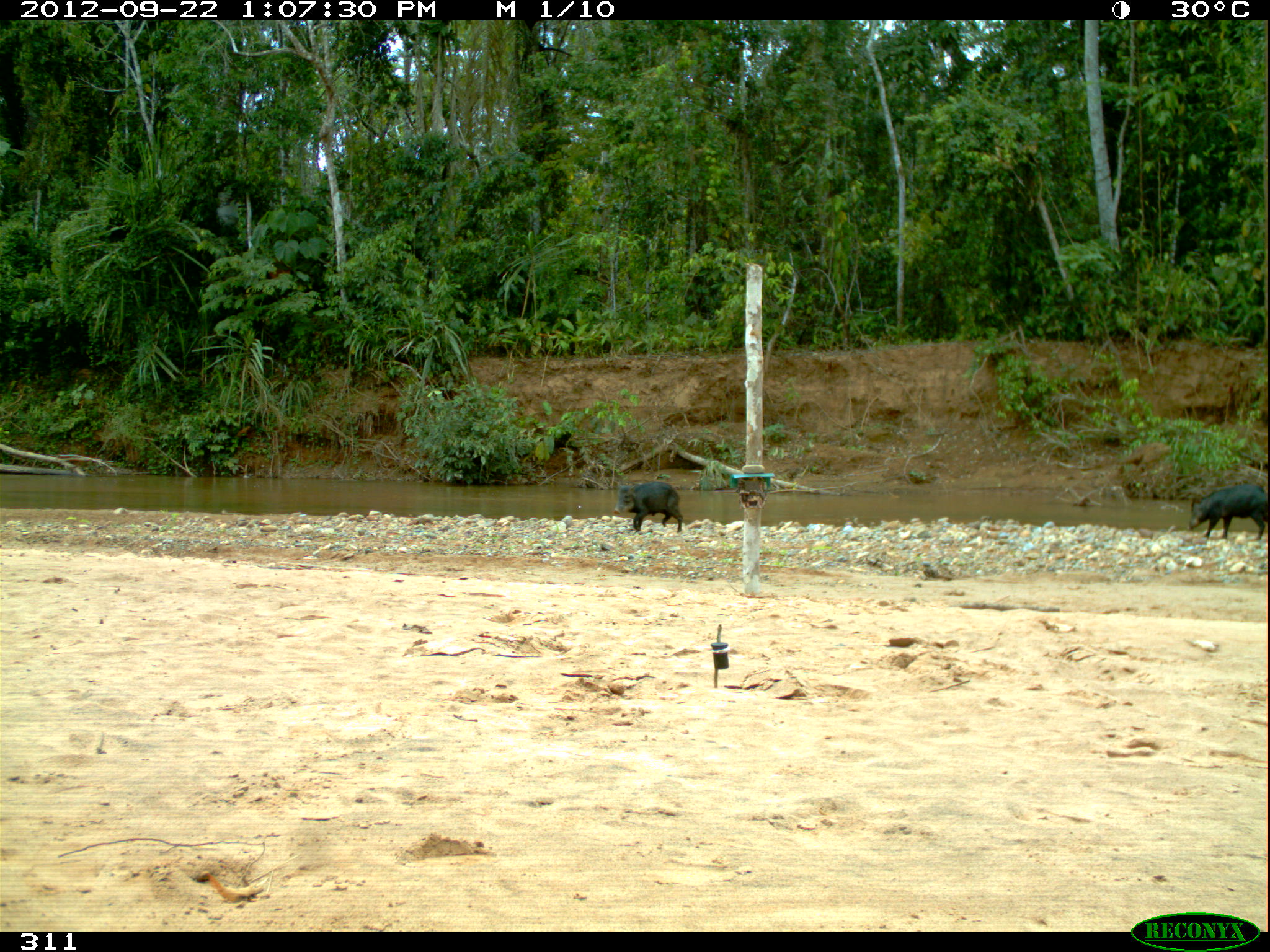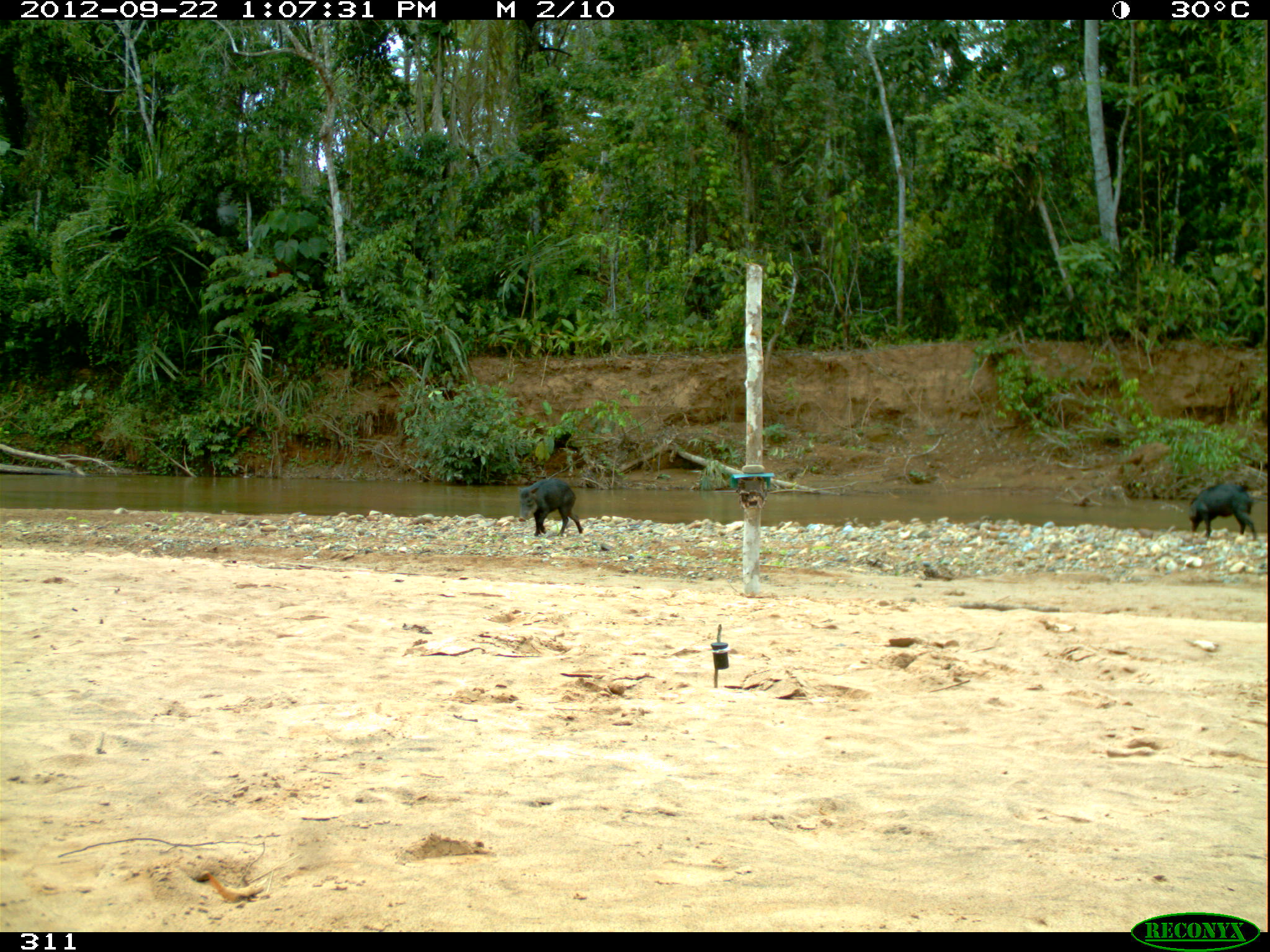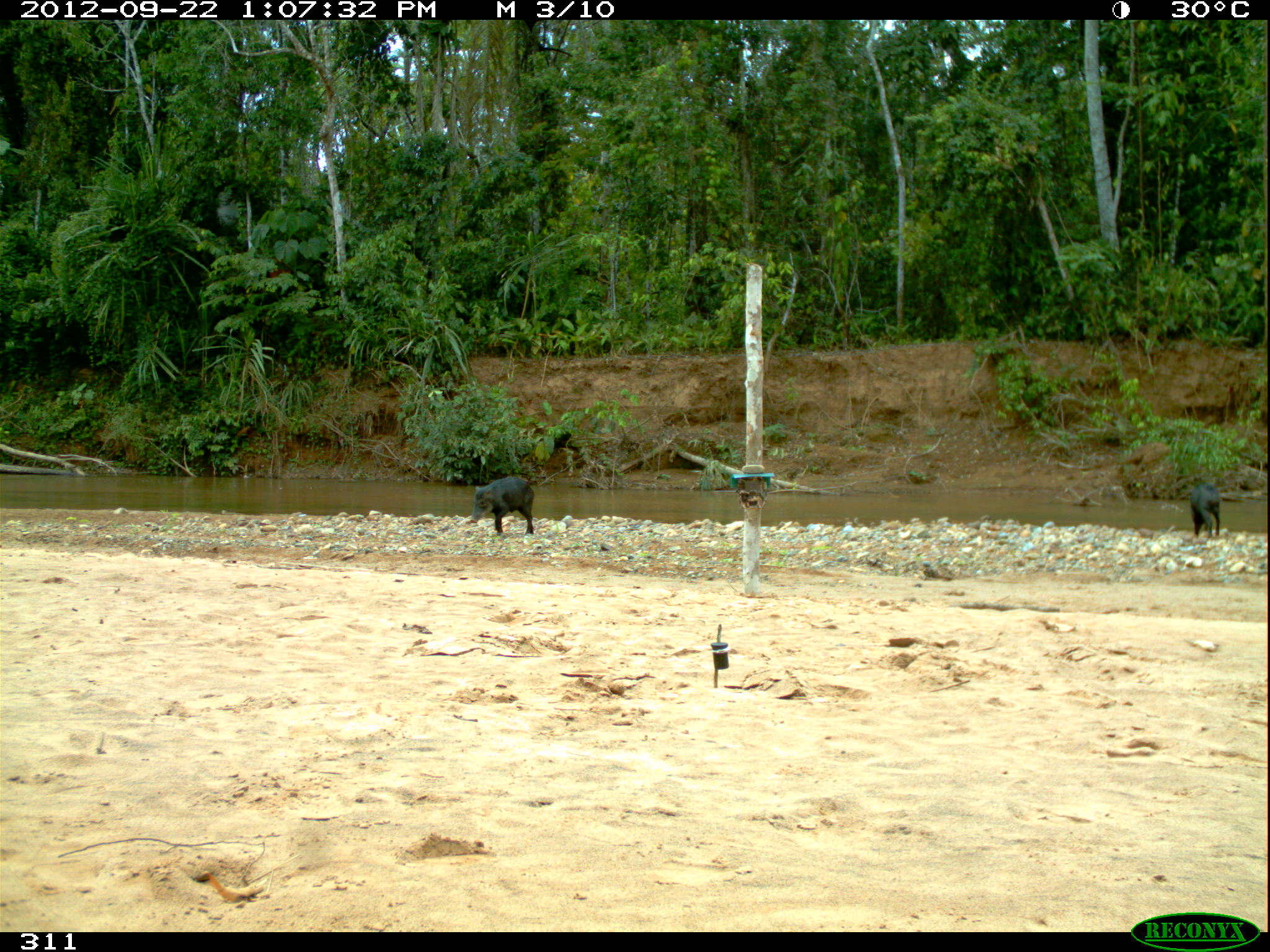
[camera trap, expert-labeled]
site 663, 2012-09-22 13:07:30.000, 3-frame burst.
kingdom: Animalia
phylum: Chordata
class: Mammalia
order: Artiodactyla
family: Tayassuidae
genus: Tayassu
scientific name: Tayassu pecari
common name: white-lipped peccary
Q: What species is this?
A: Tayassu pecari (white-lipped peccary).